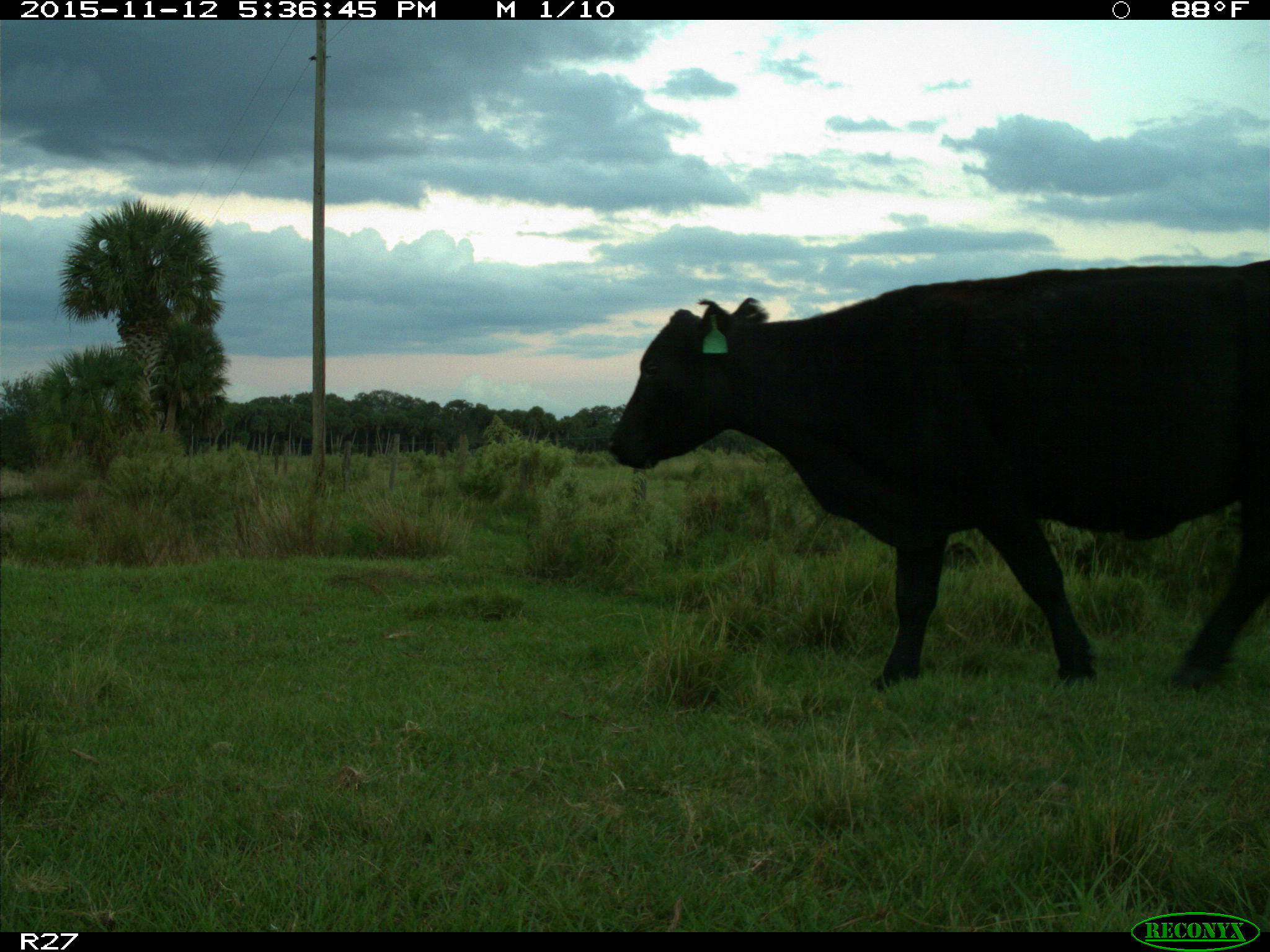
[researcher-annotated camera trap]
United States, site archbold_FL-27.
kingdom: Animalia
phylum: Chordata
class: Mammalia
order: Artiodactyla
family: Bovidae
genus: Bos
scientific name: Bos taurus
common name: domestic cow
Bos taurus (domestic cow).